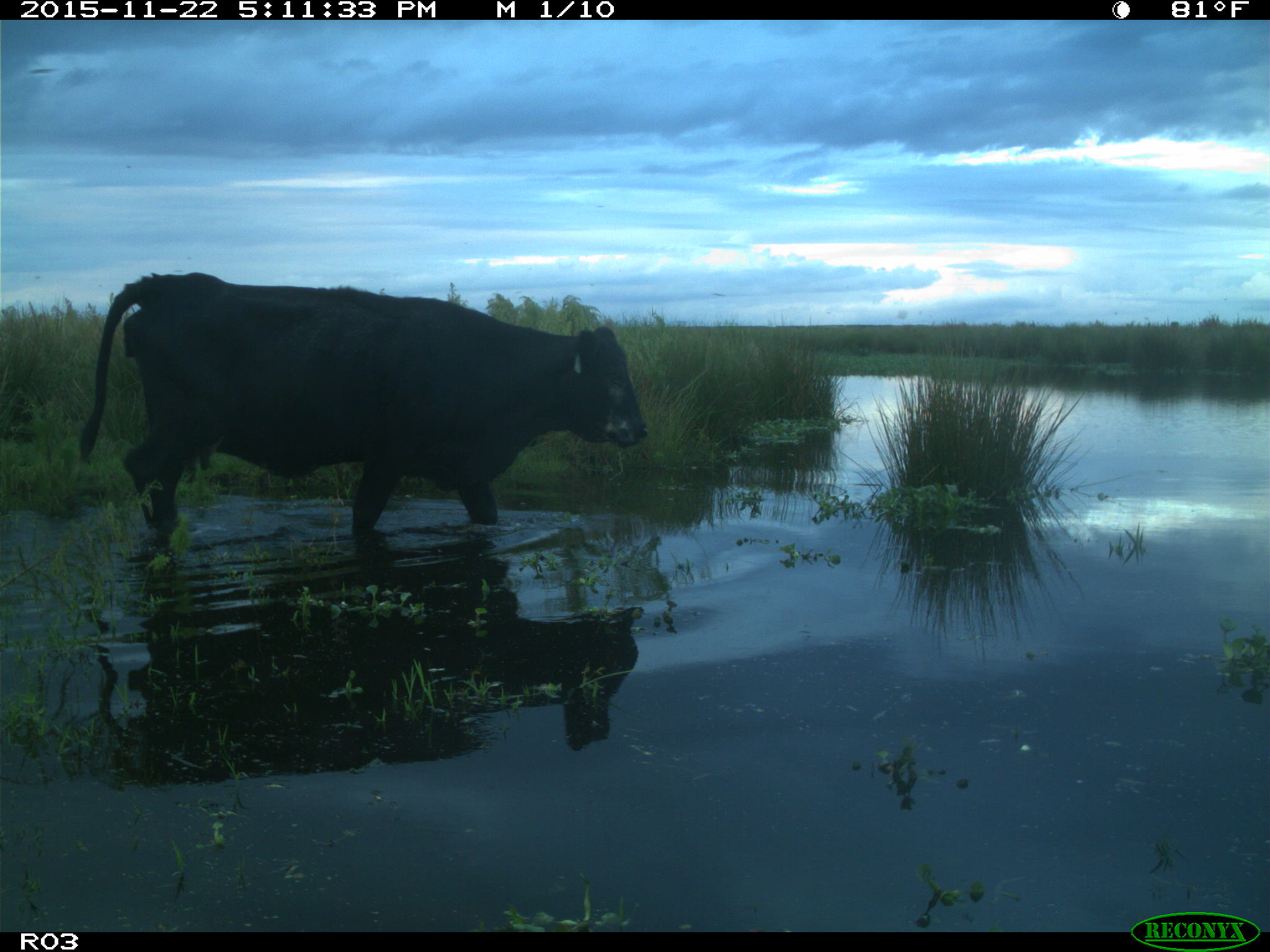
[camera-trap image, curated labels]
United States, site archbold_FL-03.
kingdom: Animalia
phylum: Chordata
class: Mammalia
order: Artiodactyla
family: Bovidae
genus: Bos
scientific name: Bos taurus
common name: domestic cow